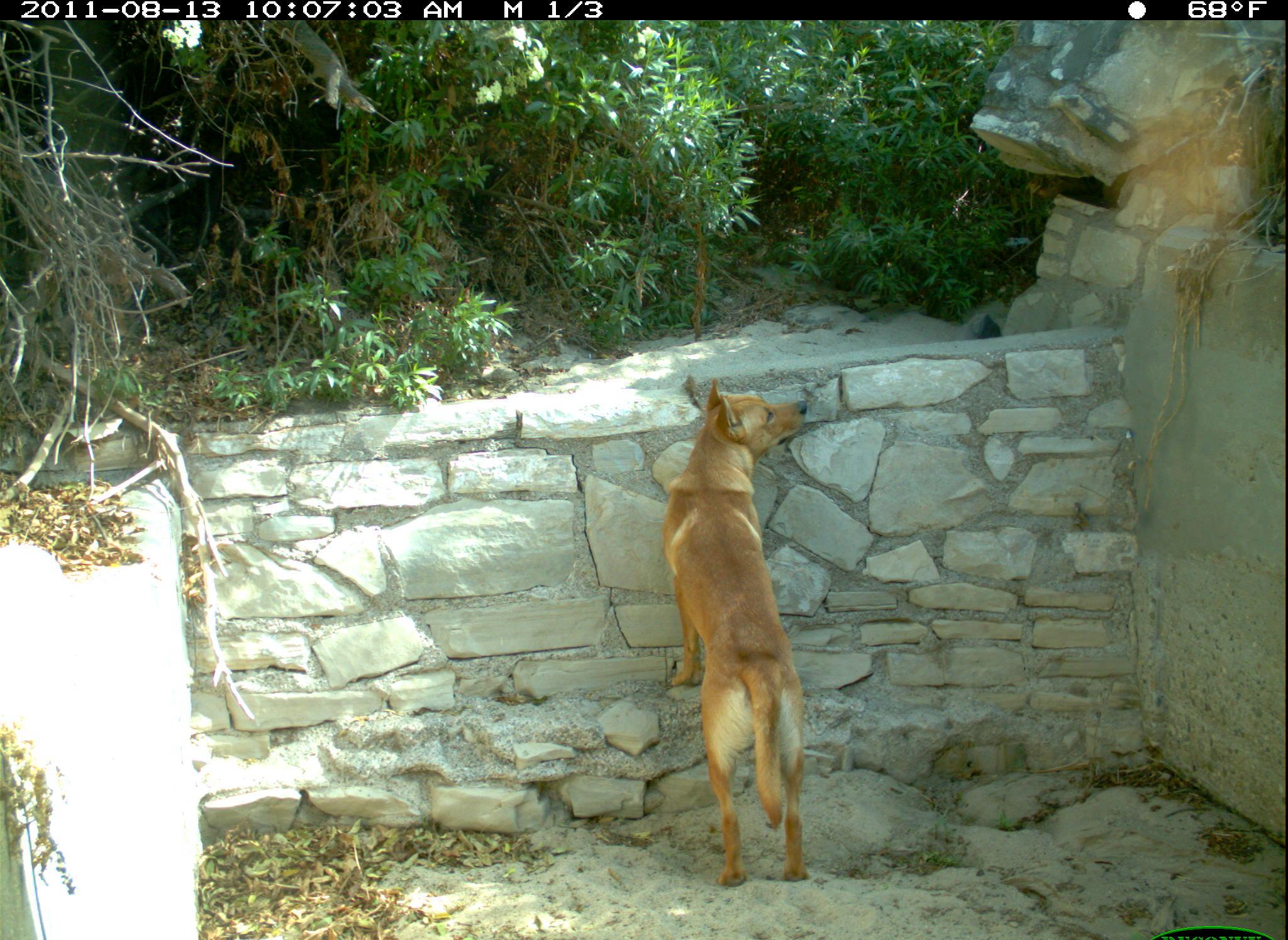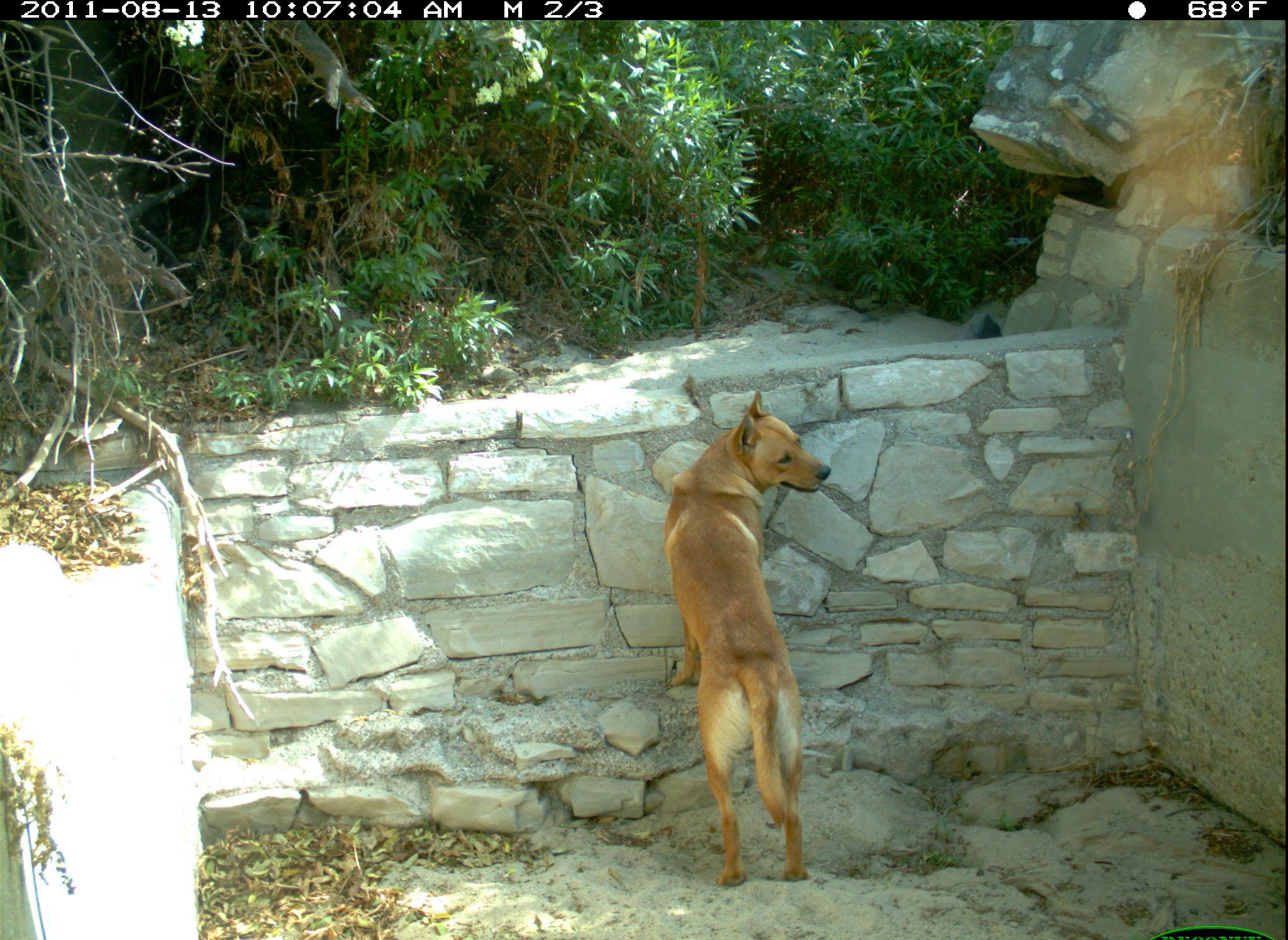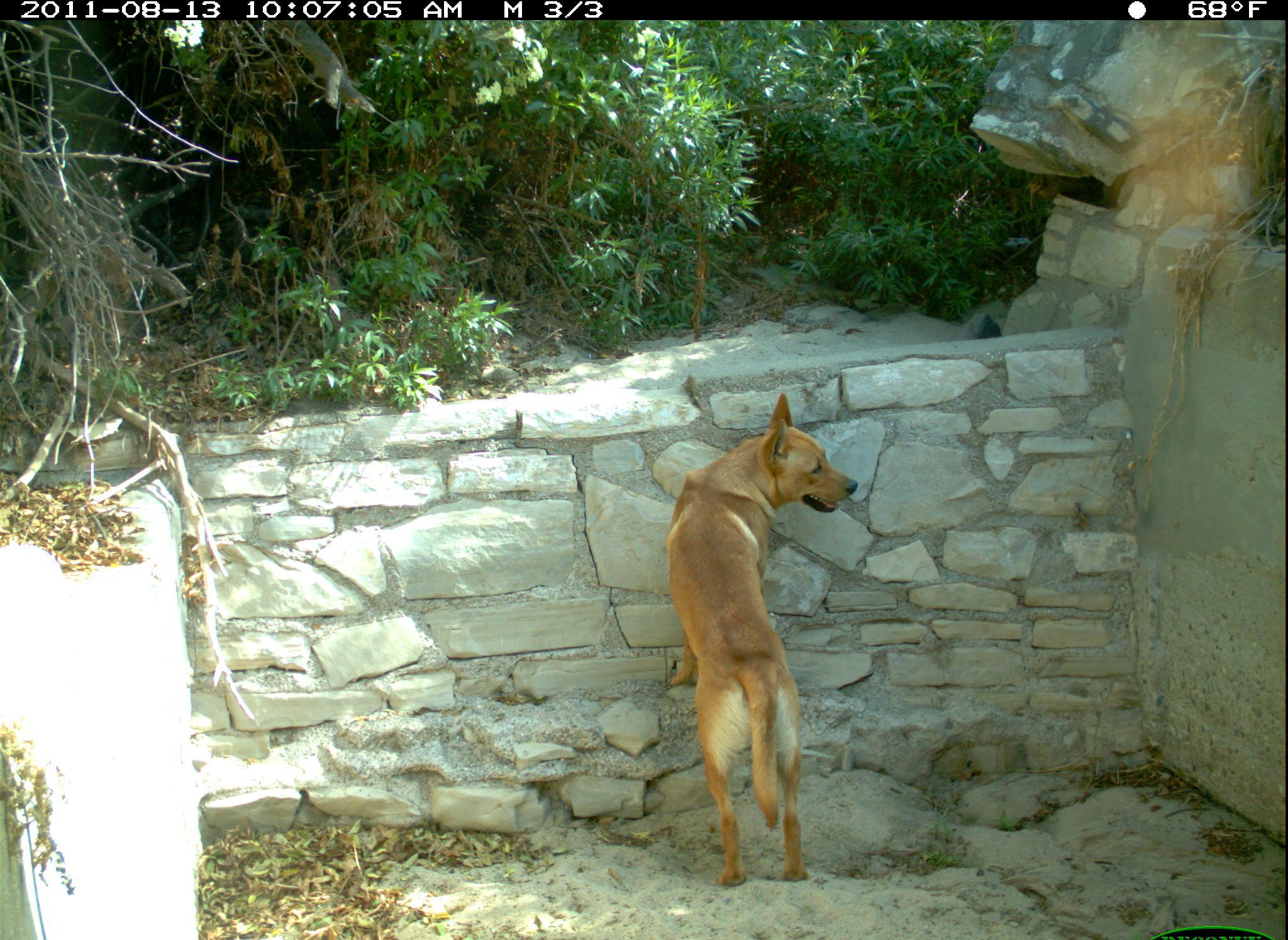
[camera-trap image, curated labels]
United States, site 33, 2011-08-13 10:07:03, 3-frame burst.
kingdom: Animalia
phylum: Chordata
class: Mammalia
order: Carnivora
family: Canidae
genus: Canis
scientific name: Canis familiaris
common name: domestic dog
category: dog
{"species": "dog (domestic dog) (Canis familiaris)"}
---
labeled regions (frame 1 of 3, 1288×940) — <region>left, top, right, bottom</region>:
dog: <region>652, 337, 840, 896</region>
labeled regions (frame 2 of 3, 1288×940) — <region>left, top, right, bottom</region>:
dog: <region>655, 383, 842, 899</region>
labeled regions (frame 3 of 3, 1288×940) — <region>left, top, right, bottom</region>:
dog: <region>662, 385, 863, 894</region>